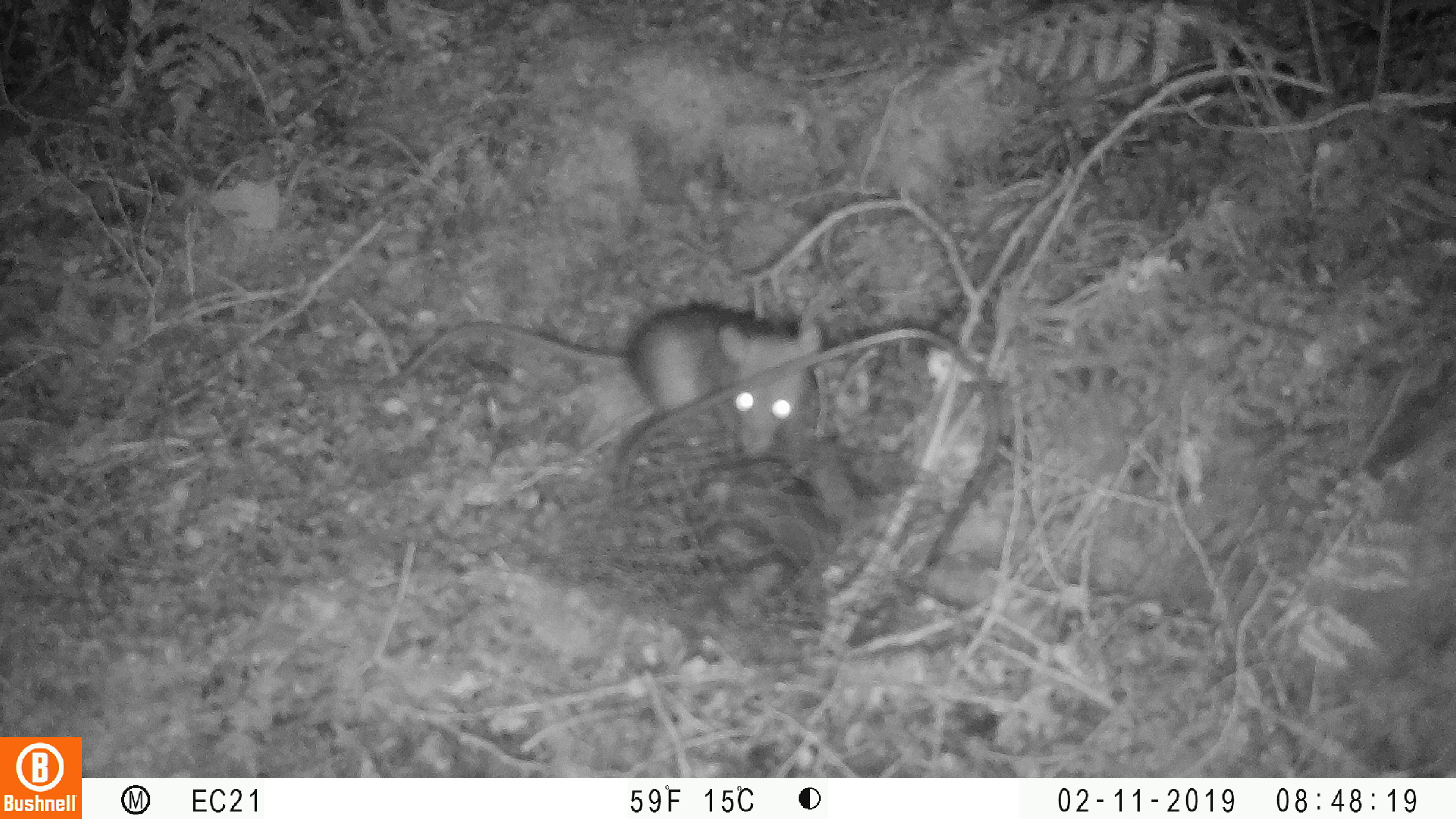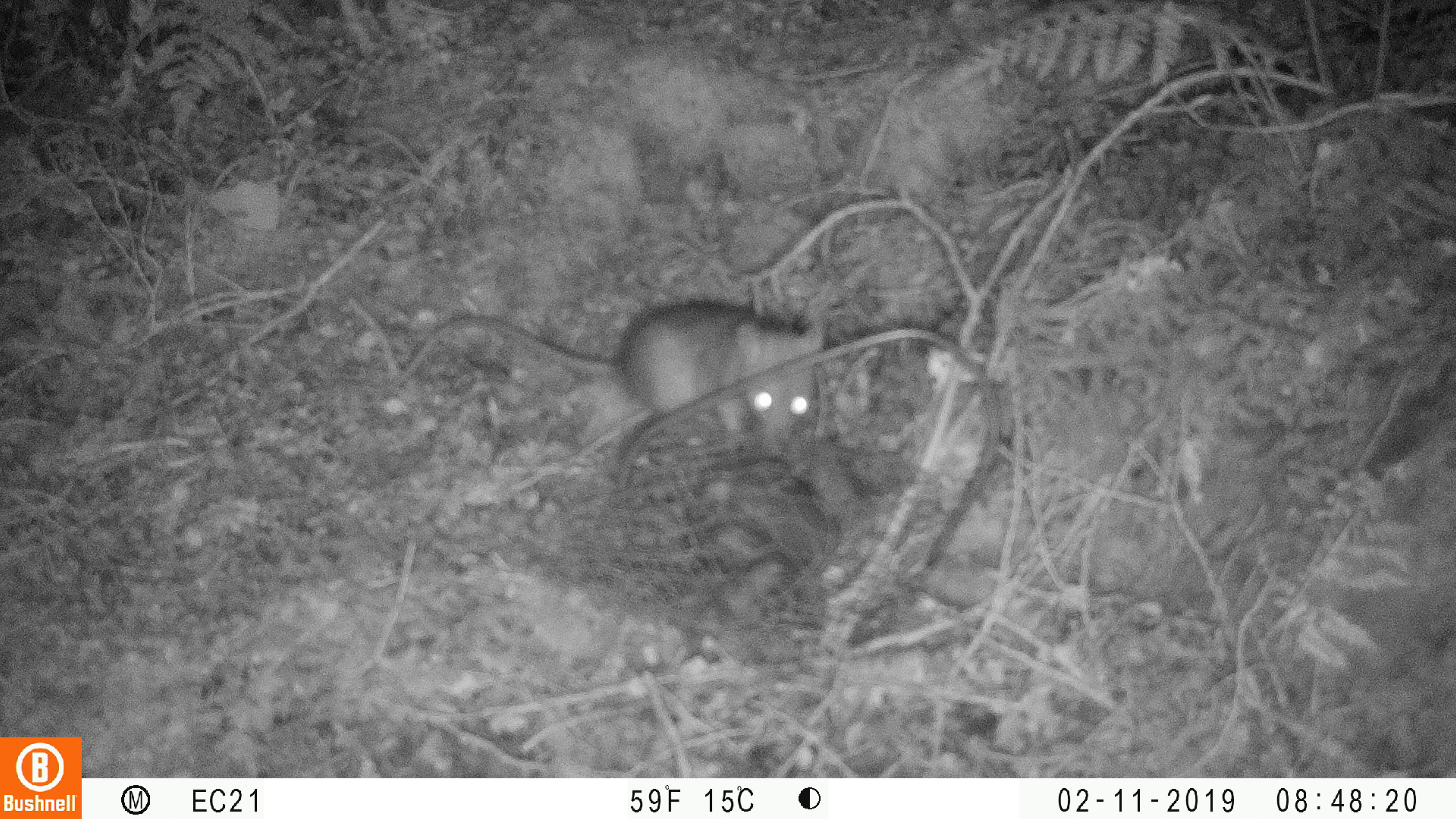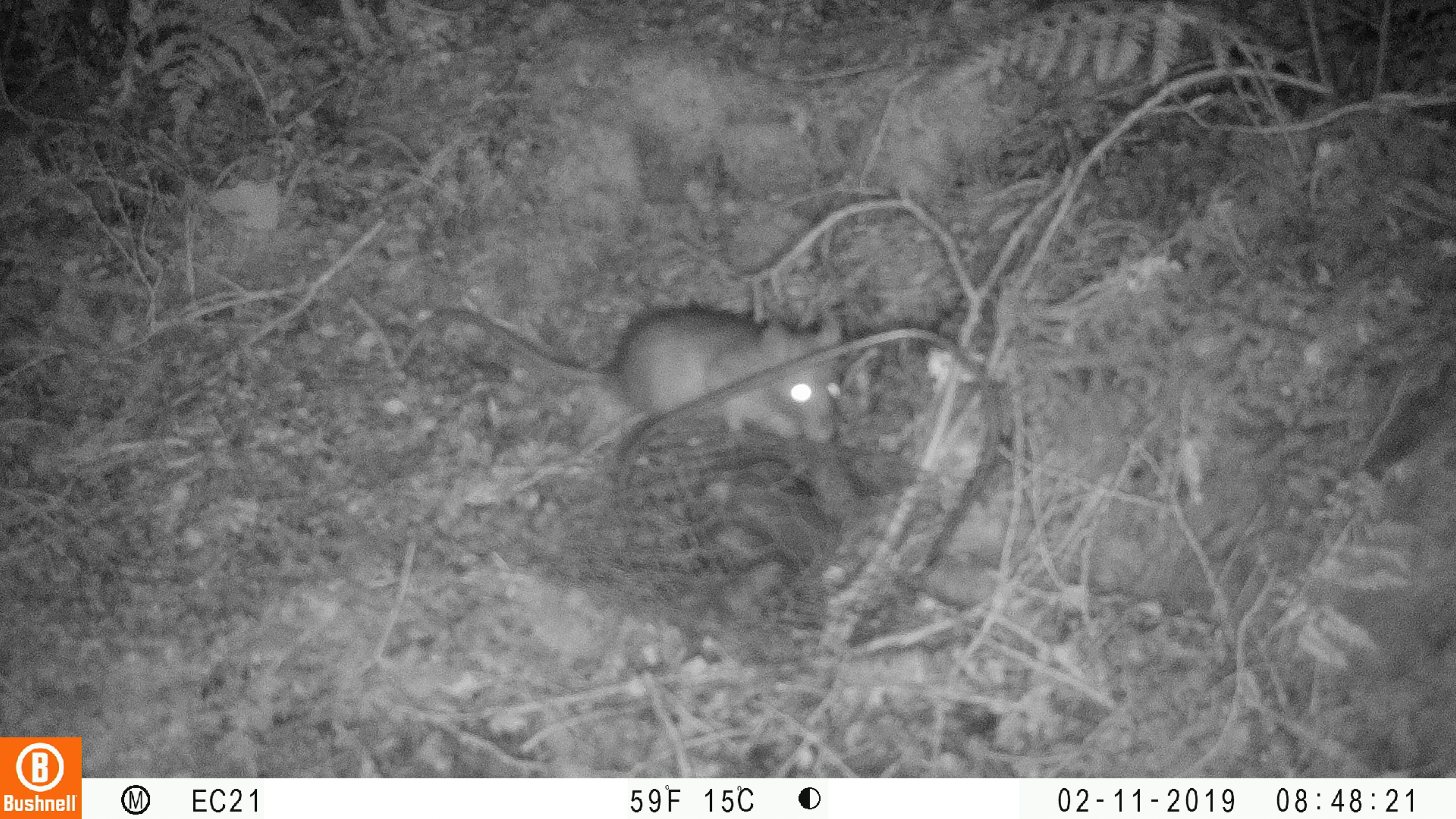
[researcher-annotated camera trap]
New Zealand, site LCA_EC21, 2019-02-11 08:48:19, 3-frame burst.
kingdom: Animalia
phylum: Chordata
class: Mammalia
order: Rodentia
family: Muridae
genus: Rattus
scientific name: Rattus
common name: rat